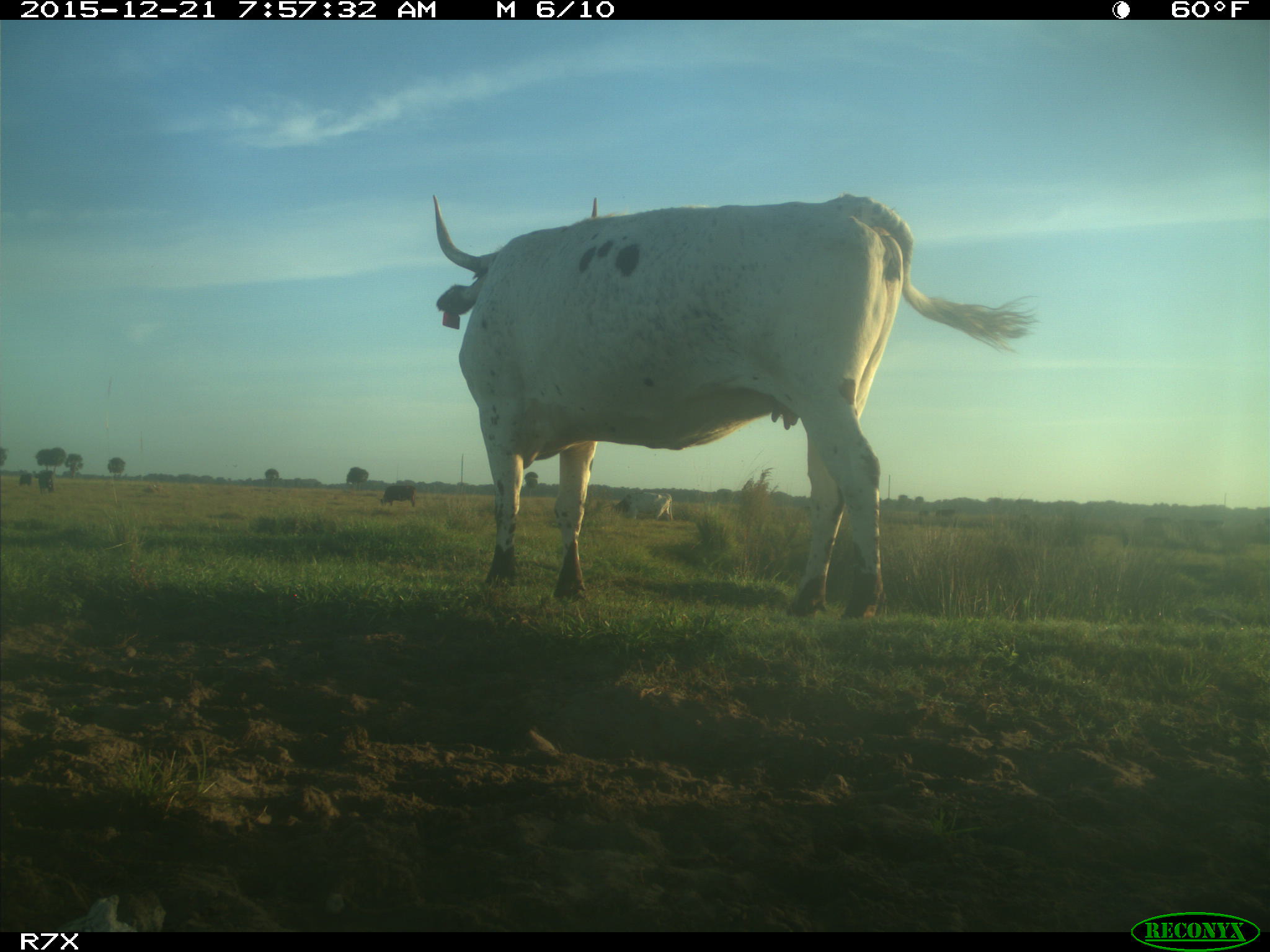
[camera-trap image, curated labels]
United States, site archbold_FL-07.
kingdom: Animalia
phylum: Chordata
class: Mammalia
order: Artiodactyla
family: Bovidae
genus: Bos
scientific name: Bos taurus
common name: domestic cow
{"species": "Bos taurus (domestic cow)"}